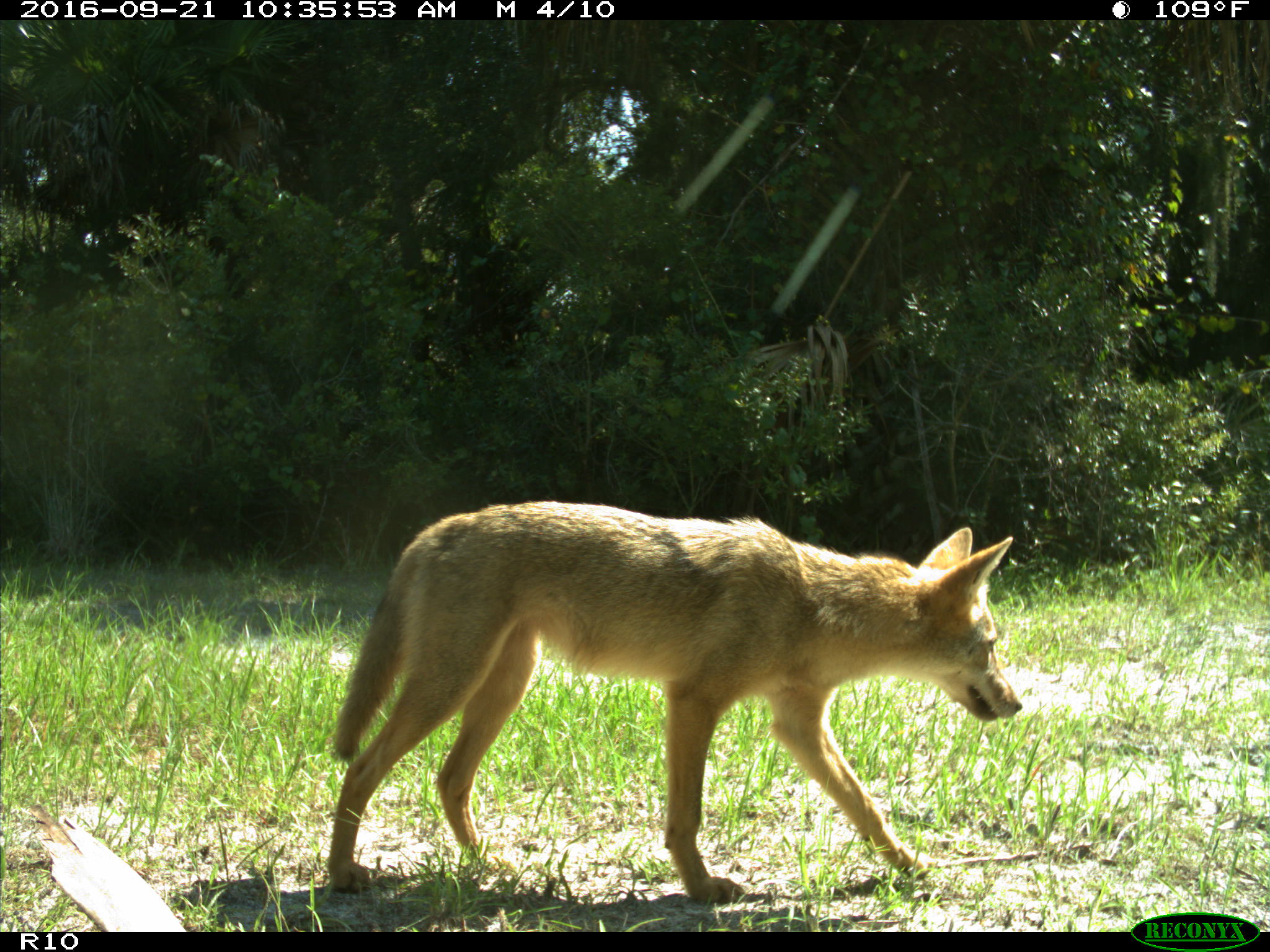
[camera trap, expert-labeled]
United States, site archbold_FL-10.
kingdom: Animalia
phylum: Chordata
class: Mammalia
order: Carnivora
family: Canidae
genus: Canis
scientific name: Canis latrans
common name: coyote